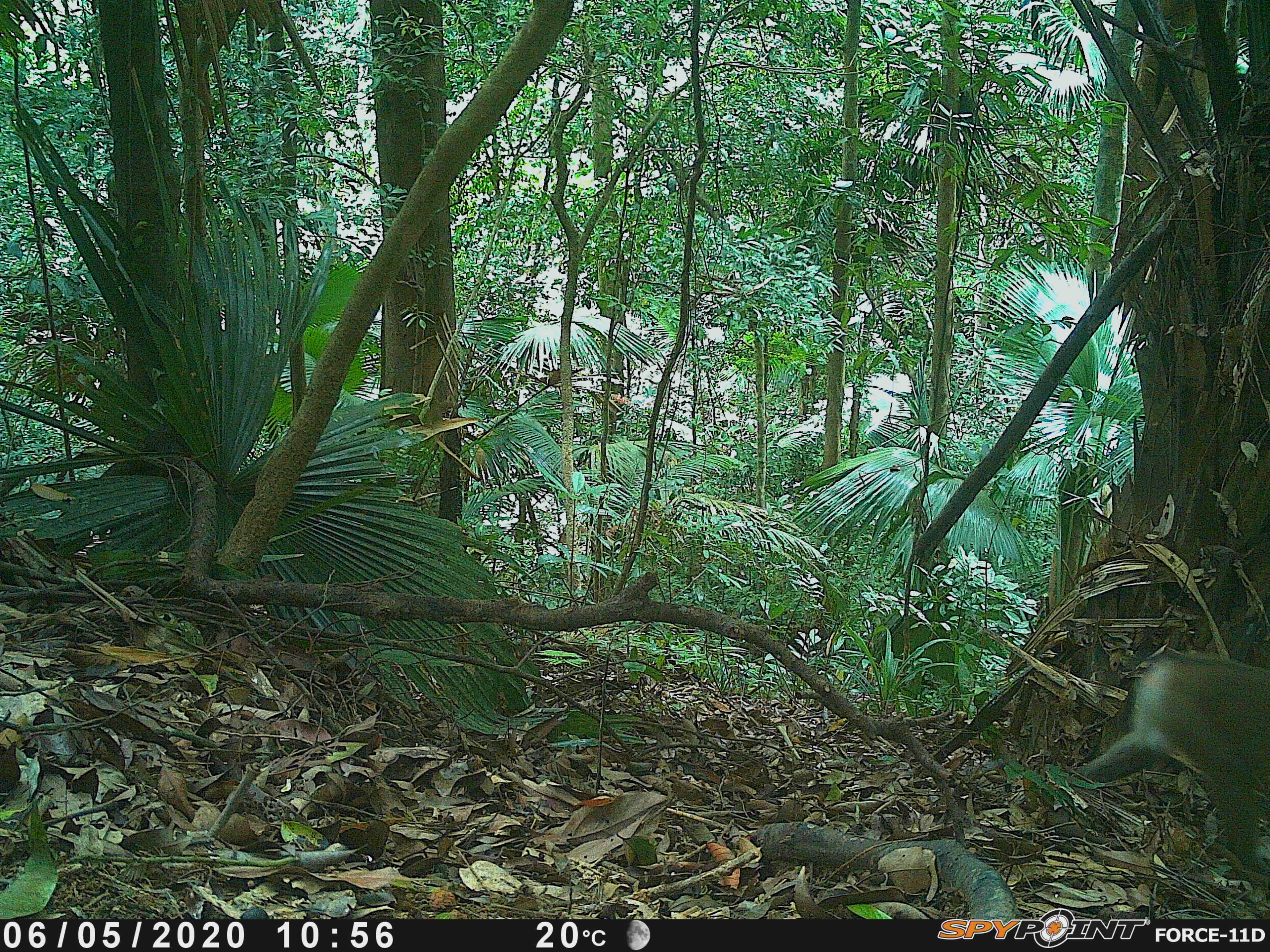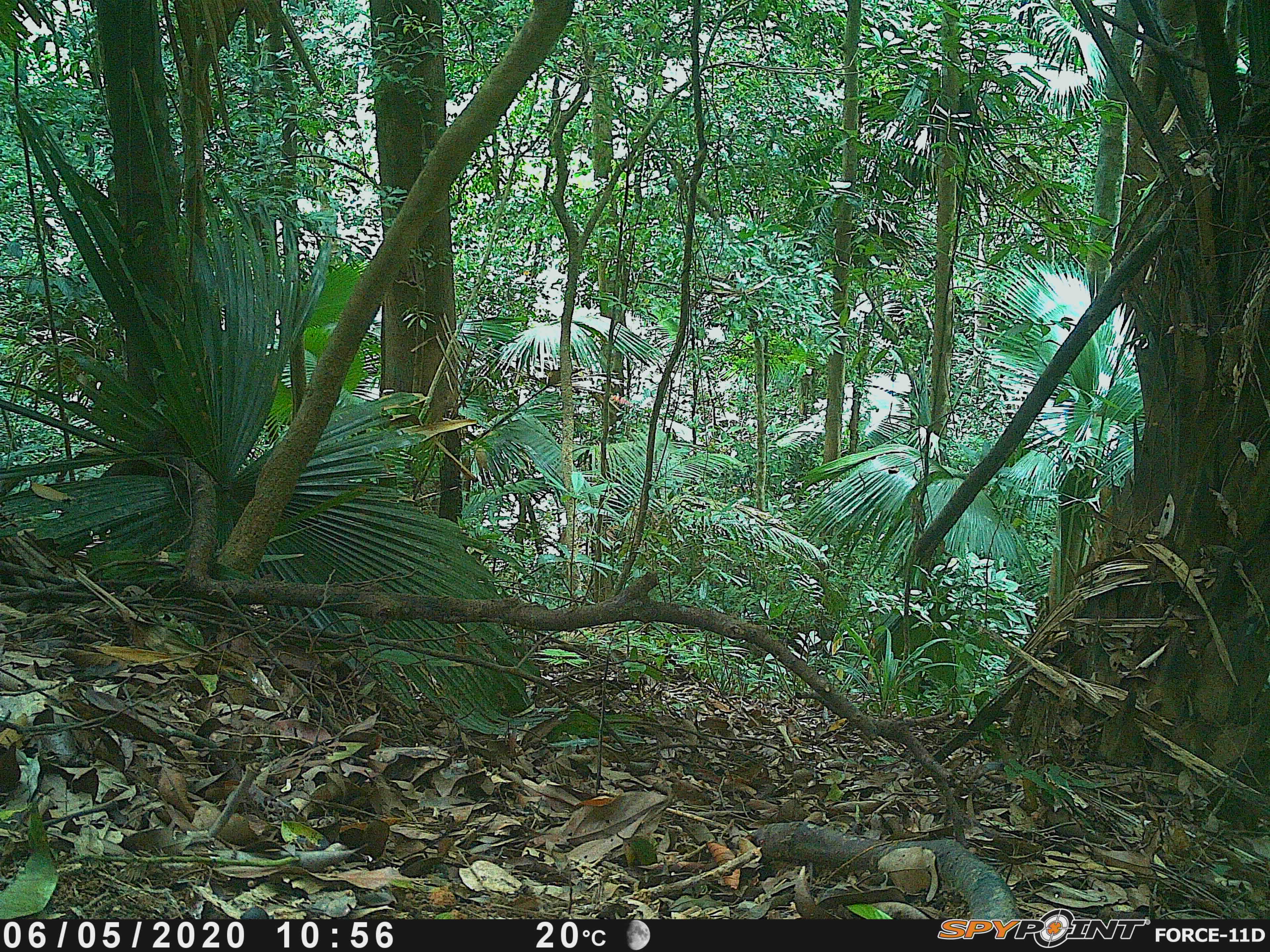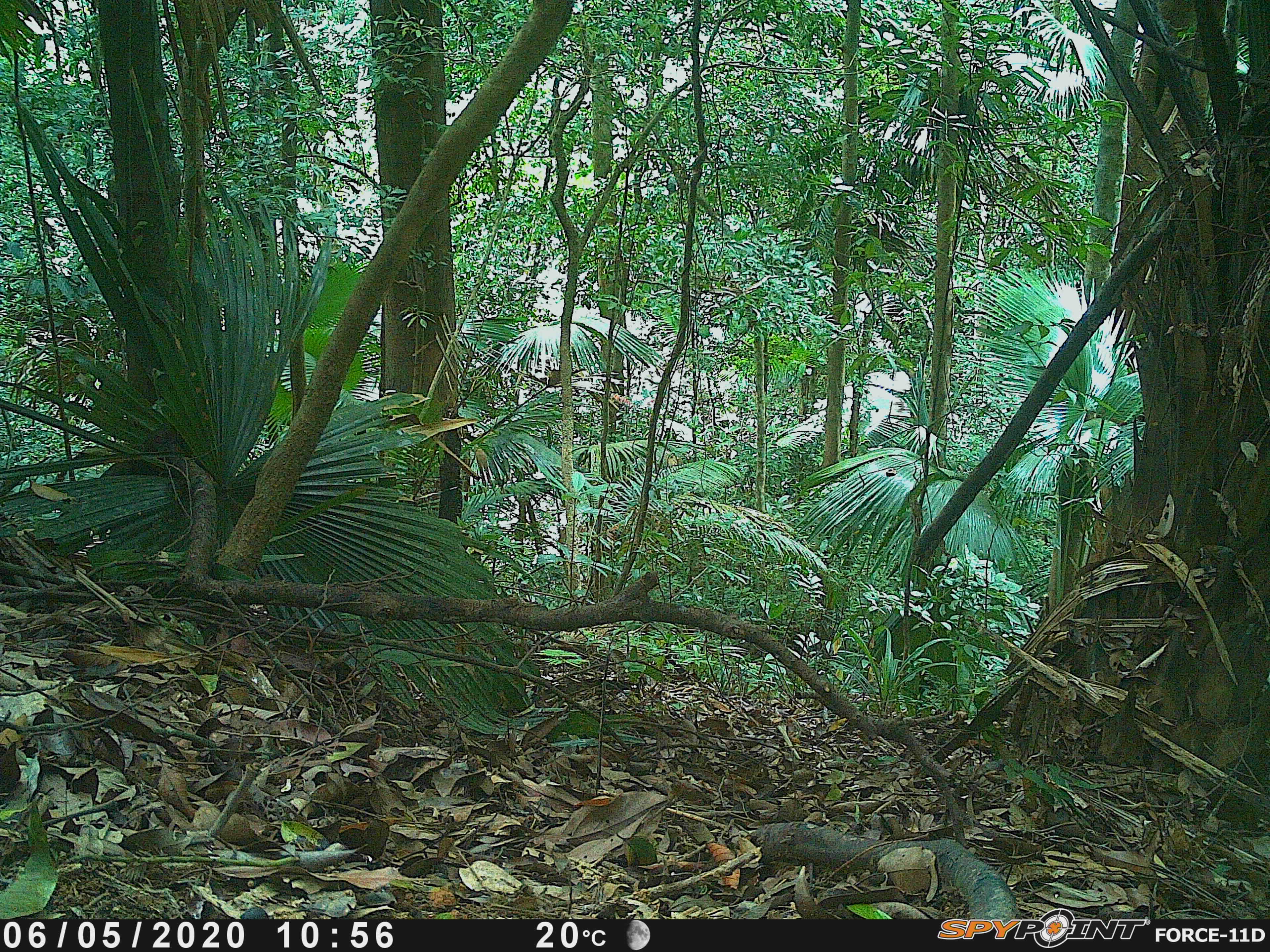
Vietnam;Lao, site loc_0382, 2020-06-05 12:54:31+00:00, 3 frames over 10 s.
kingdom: Animalia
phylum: Chordata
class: Mammalia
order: Primates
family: Cercopithecidae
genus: Macaca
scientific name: Macaca nemestrina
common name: pig-tailed macaque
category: pig tailed macaque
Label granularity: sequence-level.